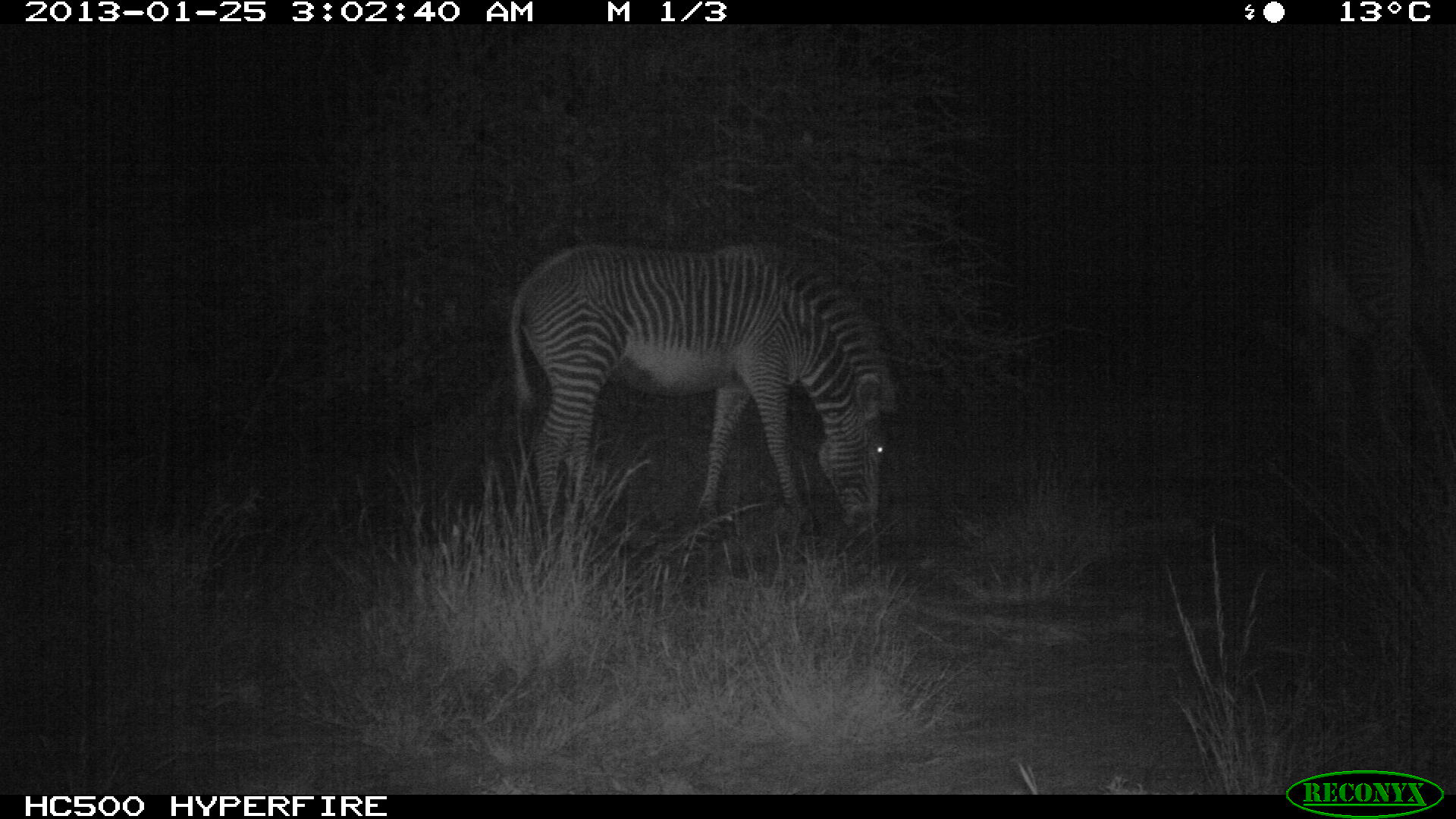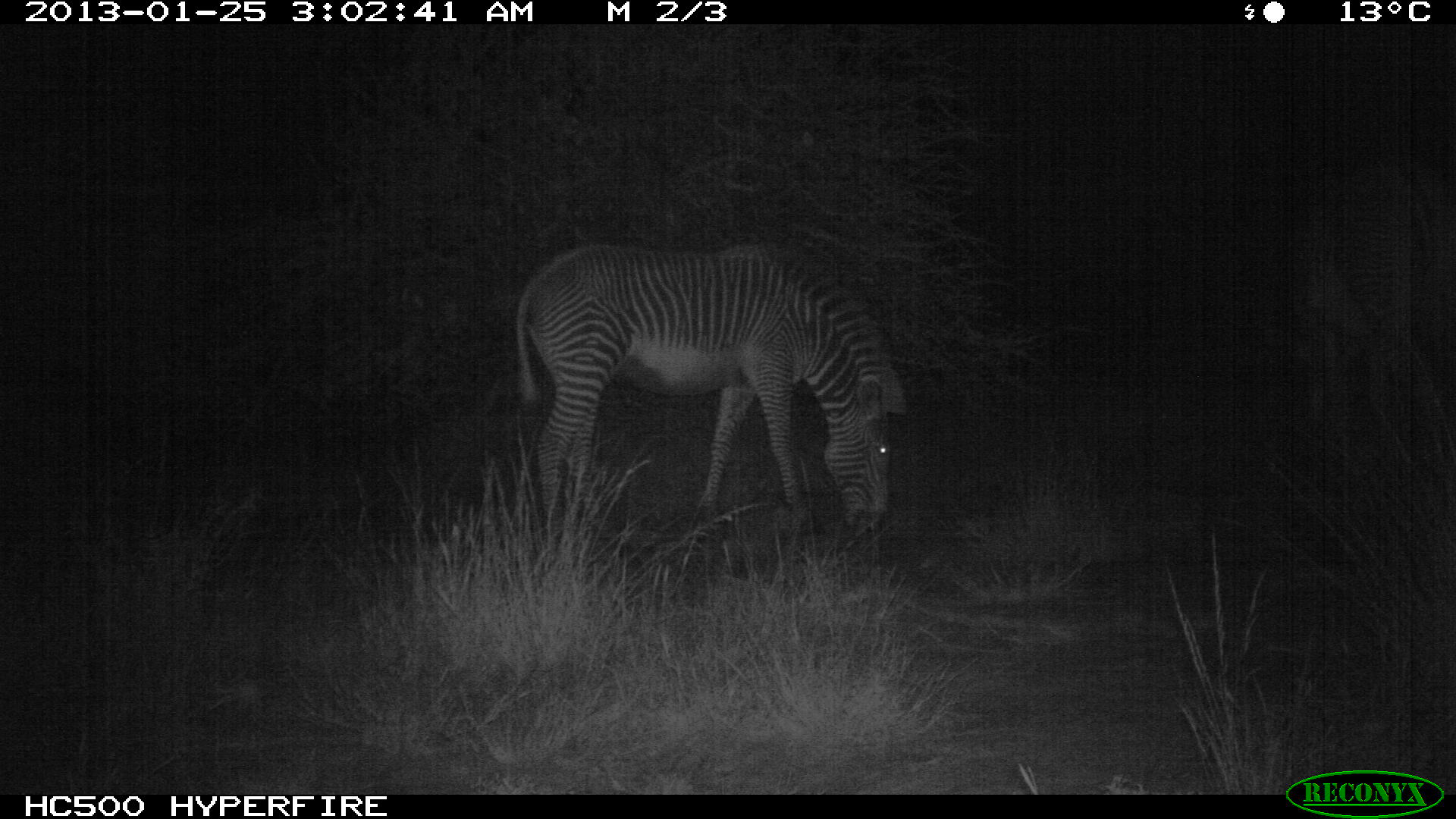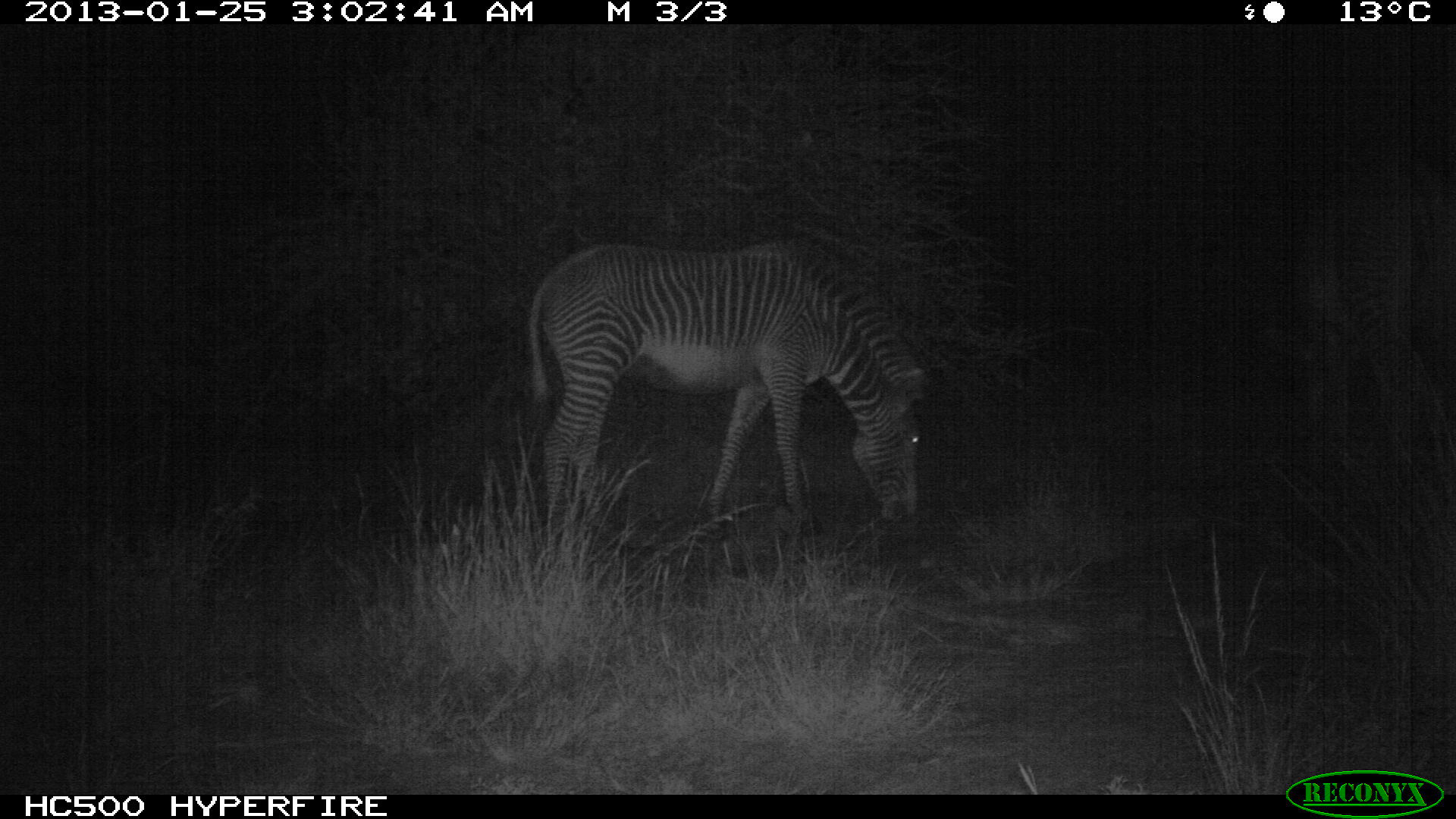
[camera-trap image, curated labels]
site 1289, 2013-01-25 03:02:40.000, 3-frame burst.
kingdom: Animalia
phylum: Chordata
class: Mammalia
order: Perissodactyla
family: Equidae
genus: Equus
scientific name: Equus grevyi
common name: grévy's zebra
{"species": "Equus grevyi (grévy's zebra)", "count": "2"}